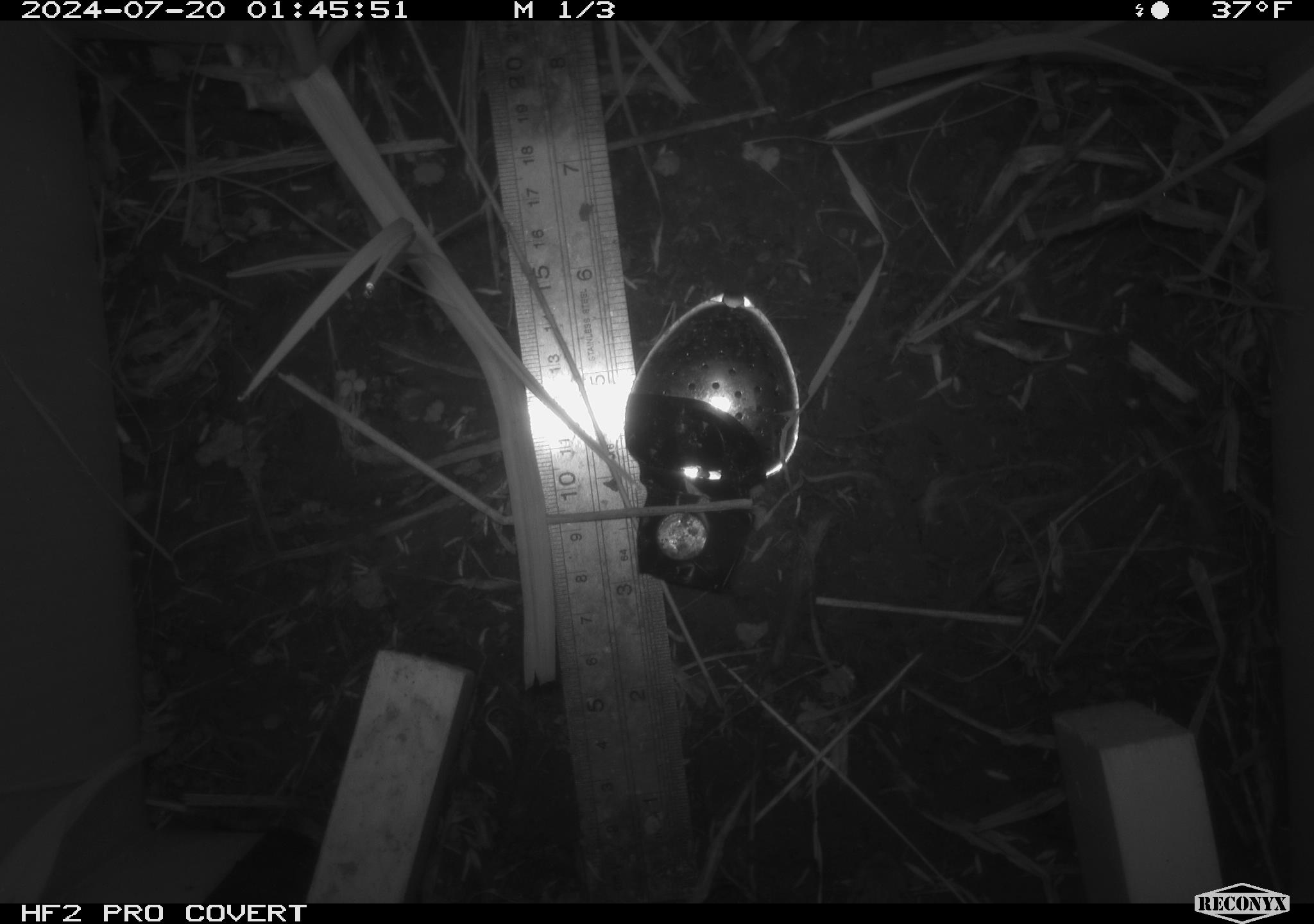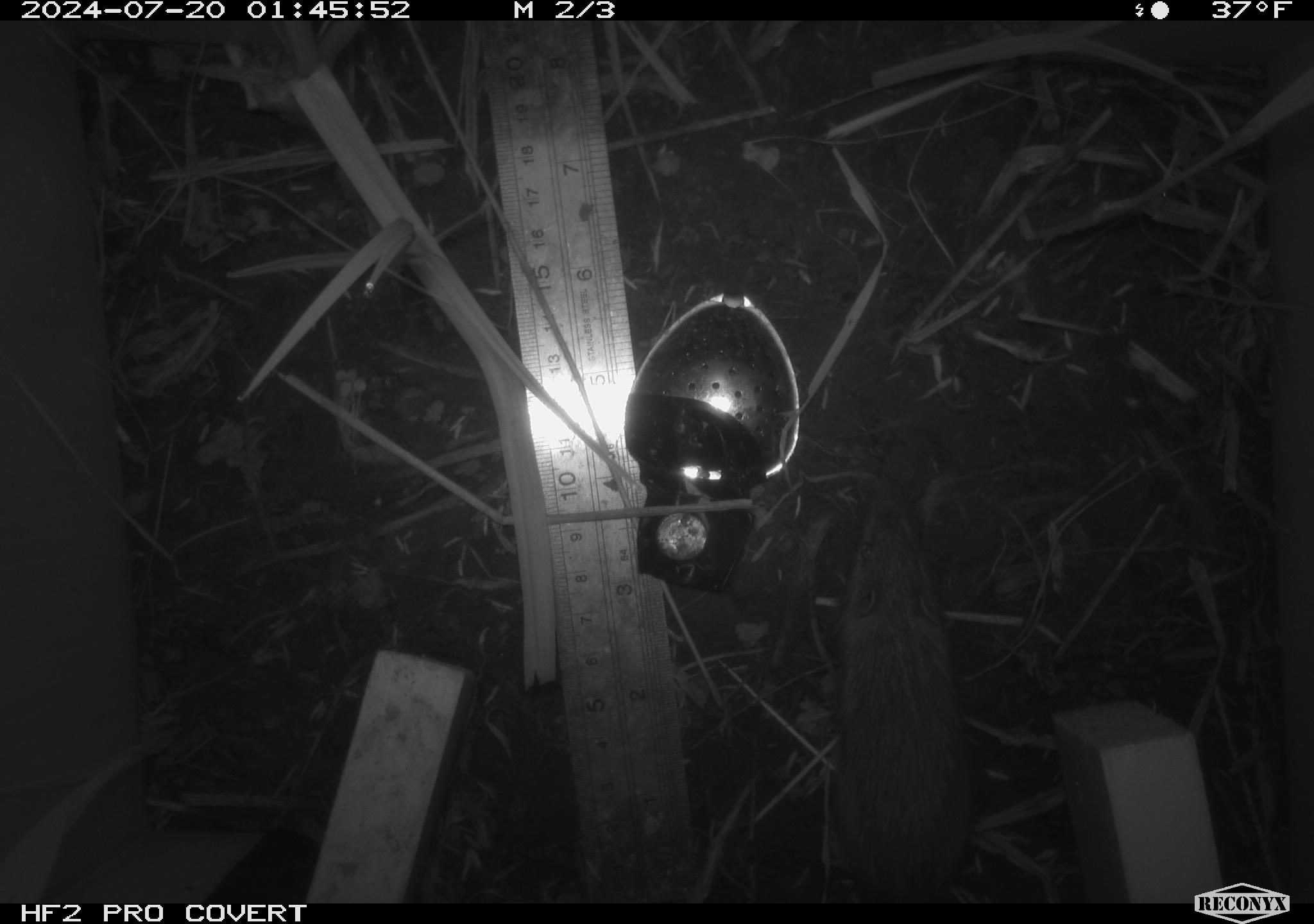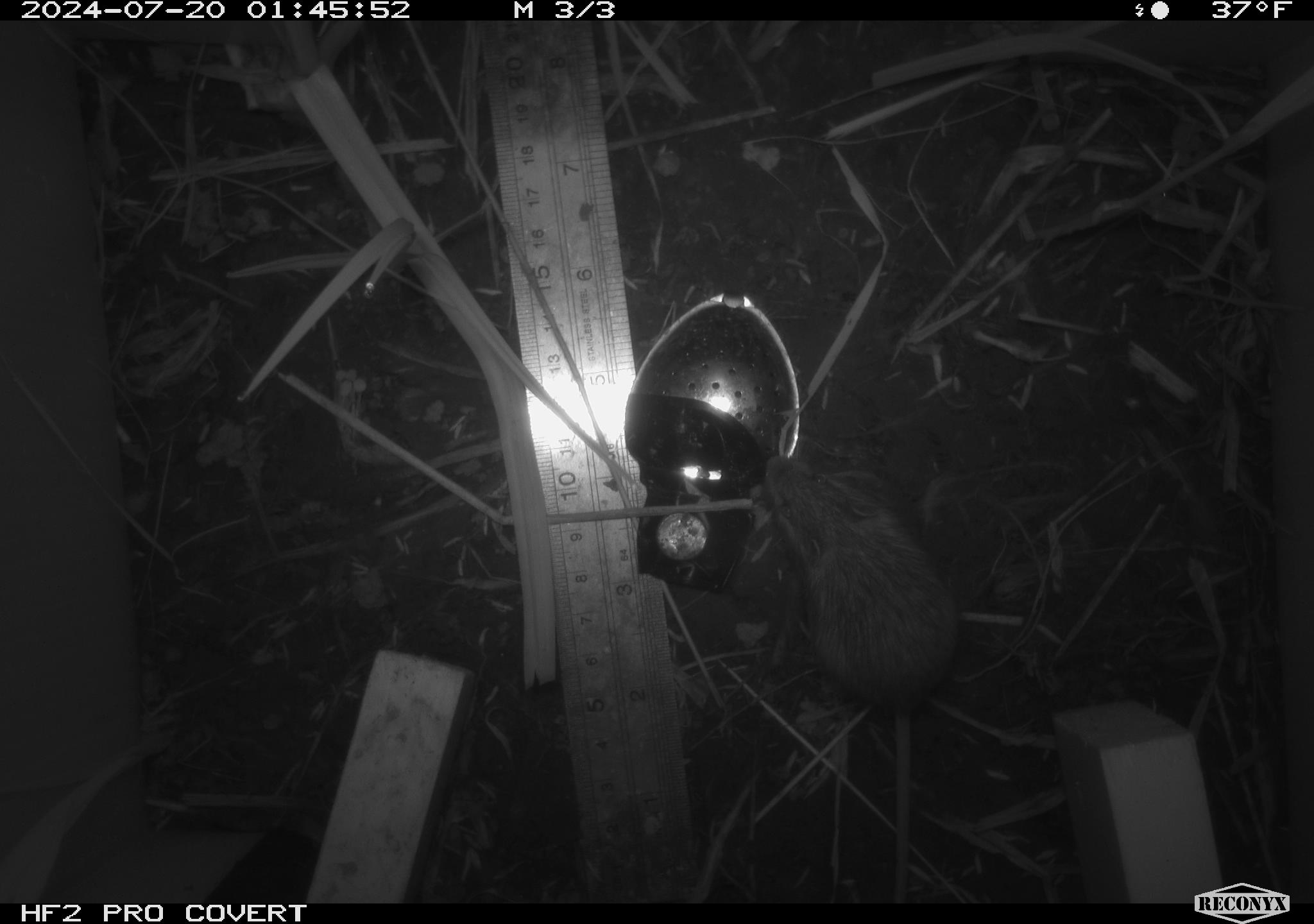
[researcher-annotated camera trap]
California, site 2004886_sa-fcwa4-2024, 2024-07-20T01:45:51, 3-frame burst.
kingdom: Animalia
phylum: Chordata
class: Mammalia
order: Rodentia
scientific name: Rodentia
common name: rodent